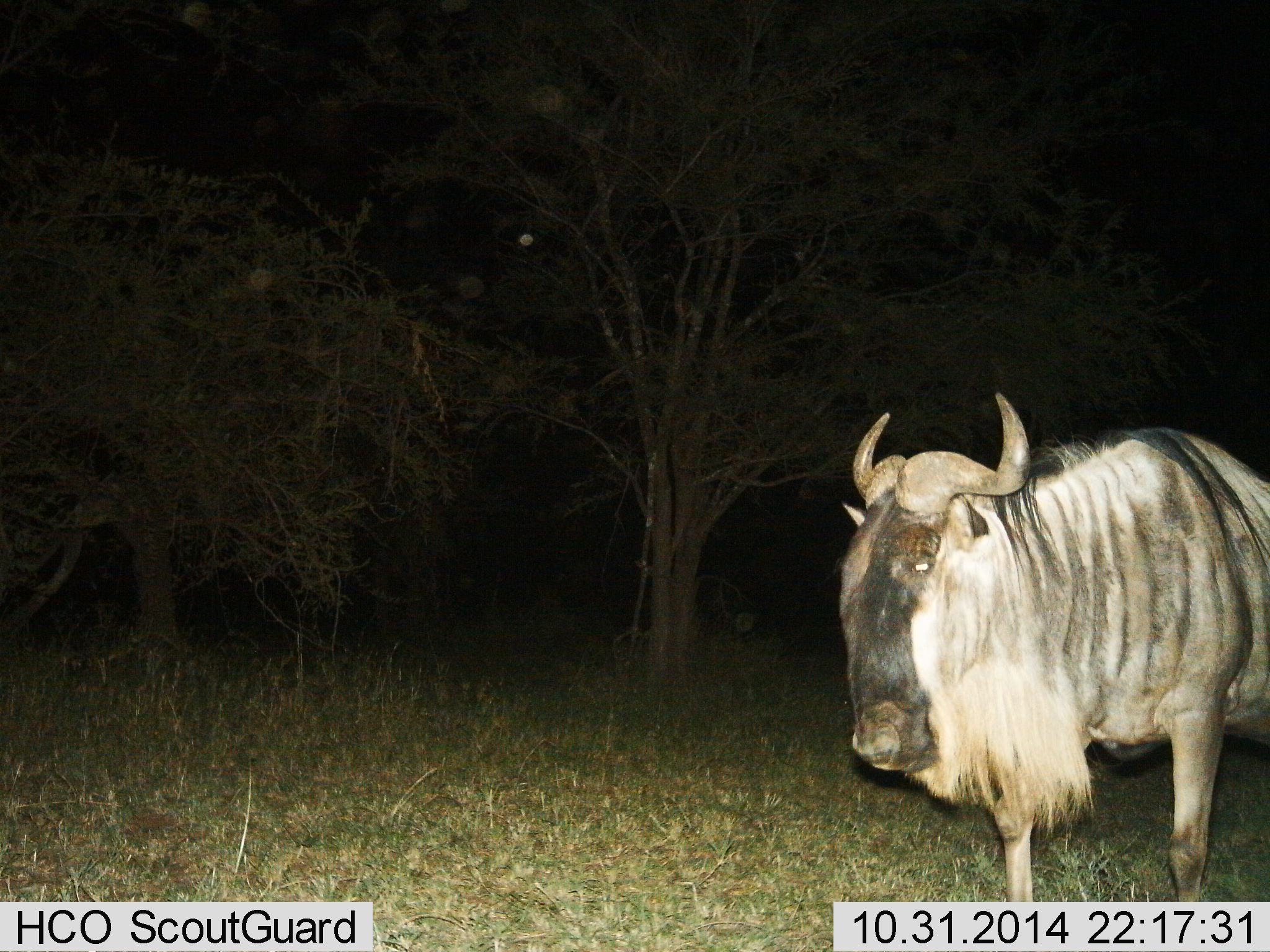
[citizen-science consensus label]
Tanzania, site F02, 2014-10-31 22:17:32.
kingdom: Animalia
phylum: Chordata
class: Mammalia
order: Artiodactyla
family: Bovidae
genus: Connochaetes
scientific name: Connochaetes taurinus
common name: blue wildebeest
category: wildebeest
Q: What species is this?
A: Wildebeest (blue wildebeest) (Connochaetes taurinus).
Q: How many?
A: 1.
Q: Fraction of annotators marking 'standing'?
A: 80%.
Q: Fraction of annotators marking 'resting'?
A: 0%.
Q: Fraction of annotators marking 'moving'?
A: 20%.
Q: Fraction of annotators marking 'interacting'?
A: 0%.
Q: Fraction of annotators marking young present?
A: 0%.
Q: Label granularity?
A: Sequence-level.